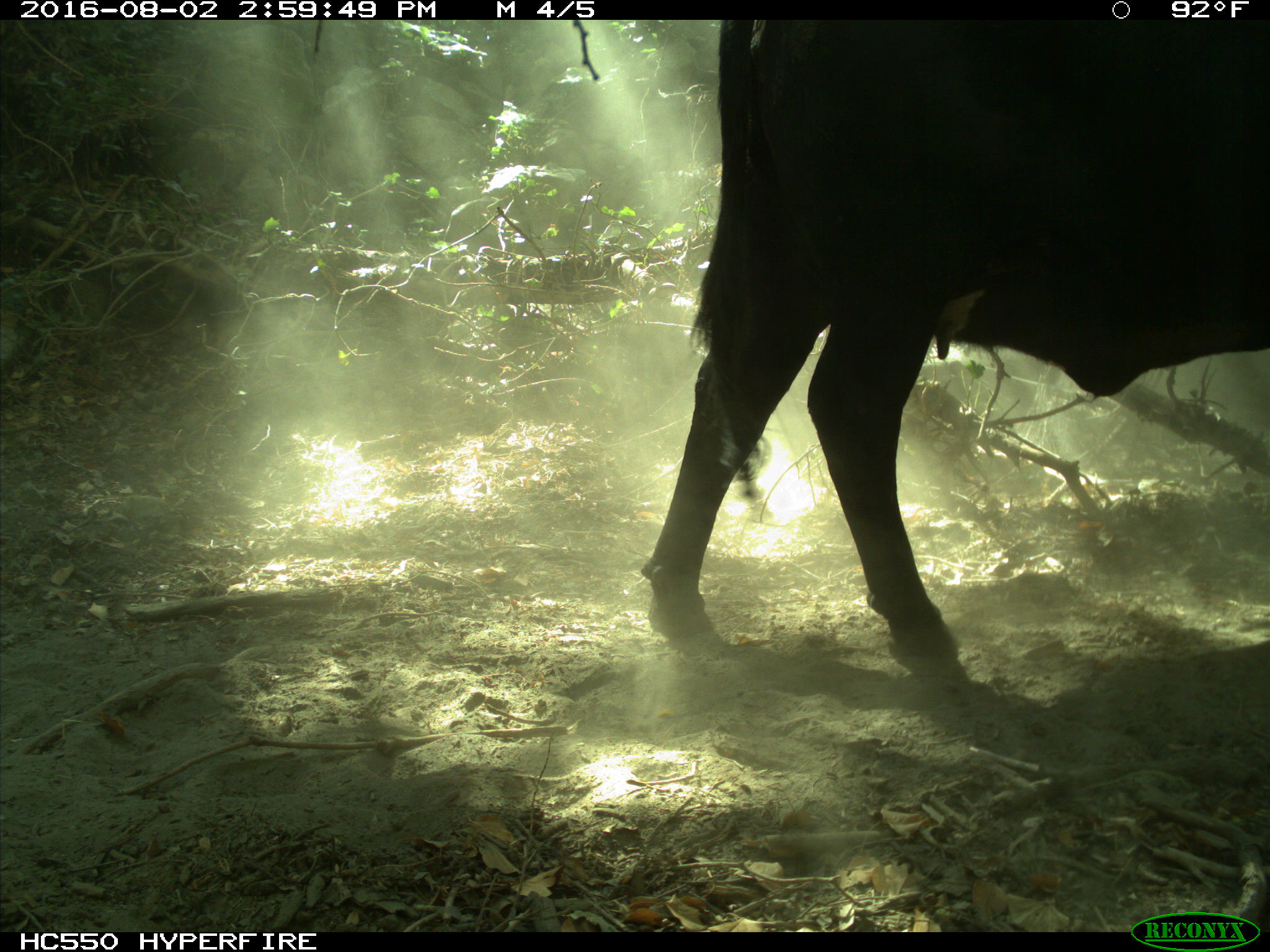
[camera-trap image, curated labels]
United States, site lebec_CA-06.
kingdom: Animalia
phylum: Chordata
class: Mammalia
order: Artiodactyla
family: Bovidae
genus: Bos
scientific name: Bos taurus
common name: domestic cow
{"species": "Bos taurus (domestic cow)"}